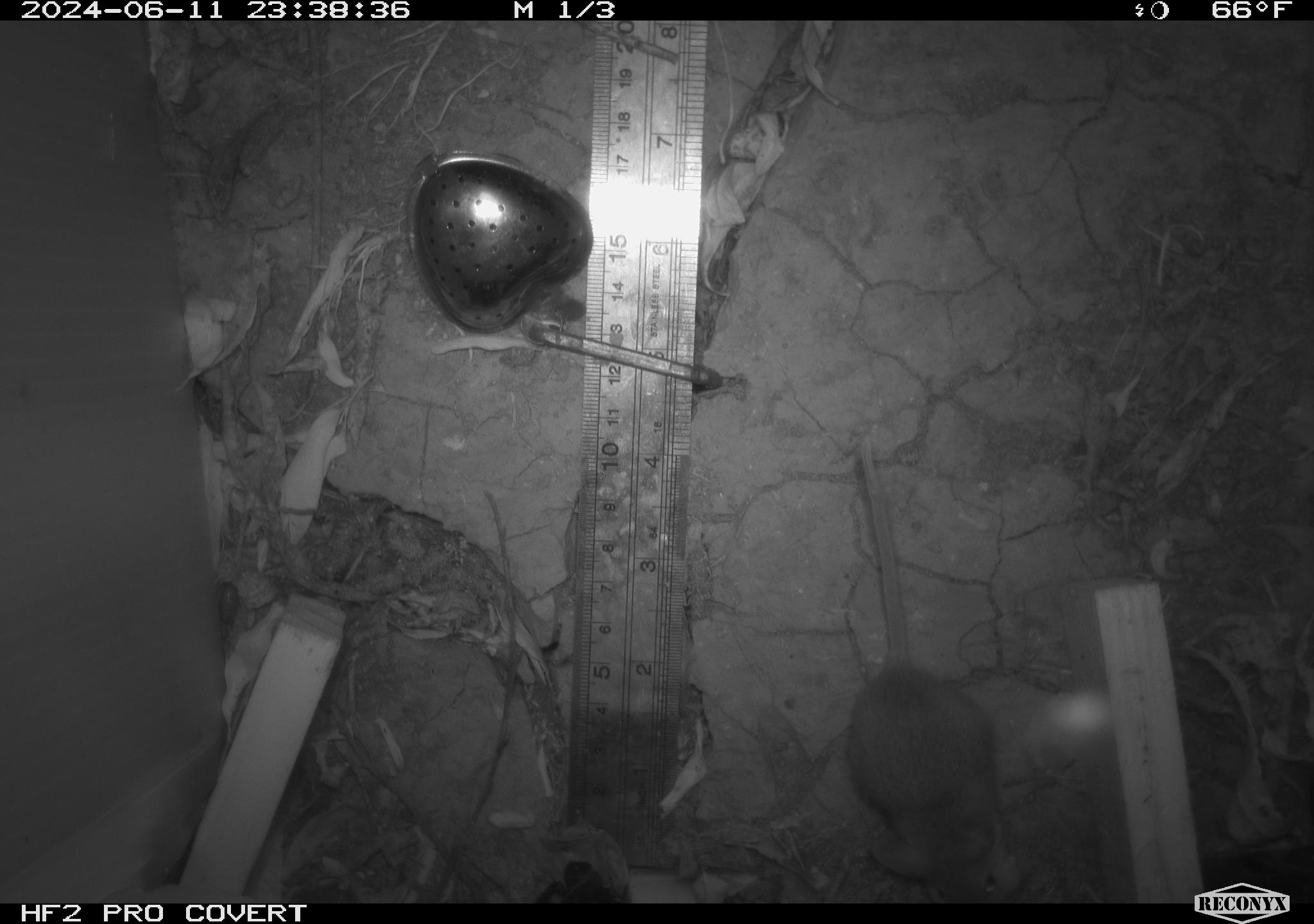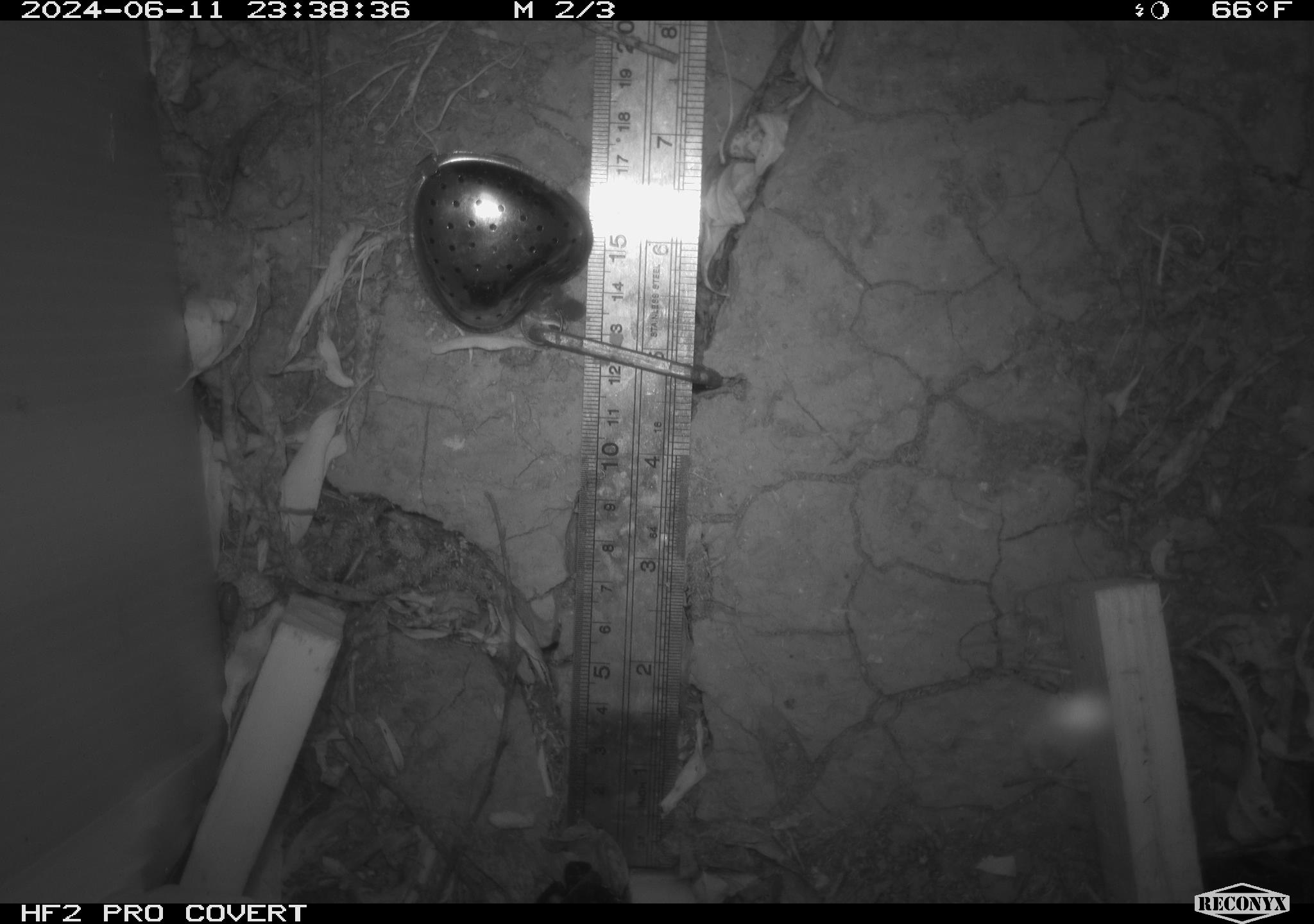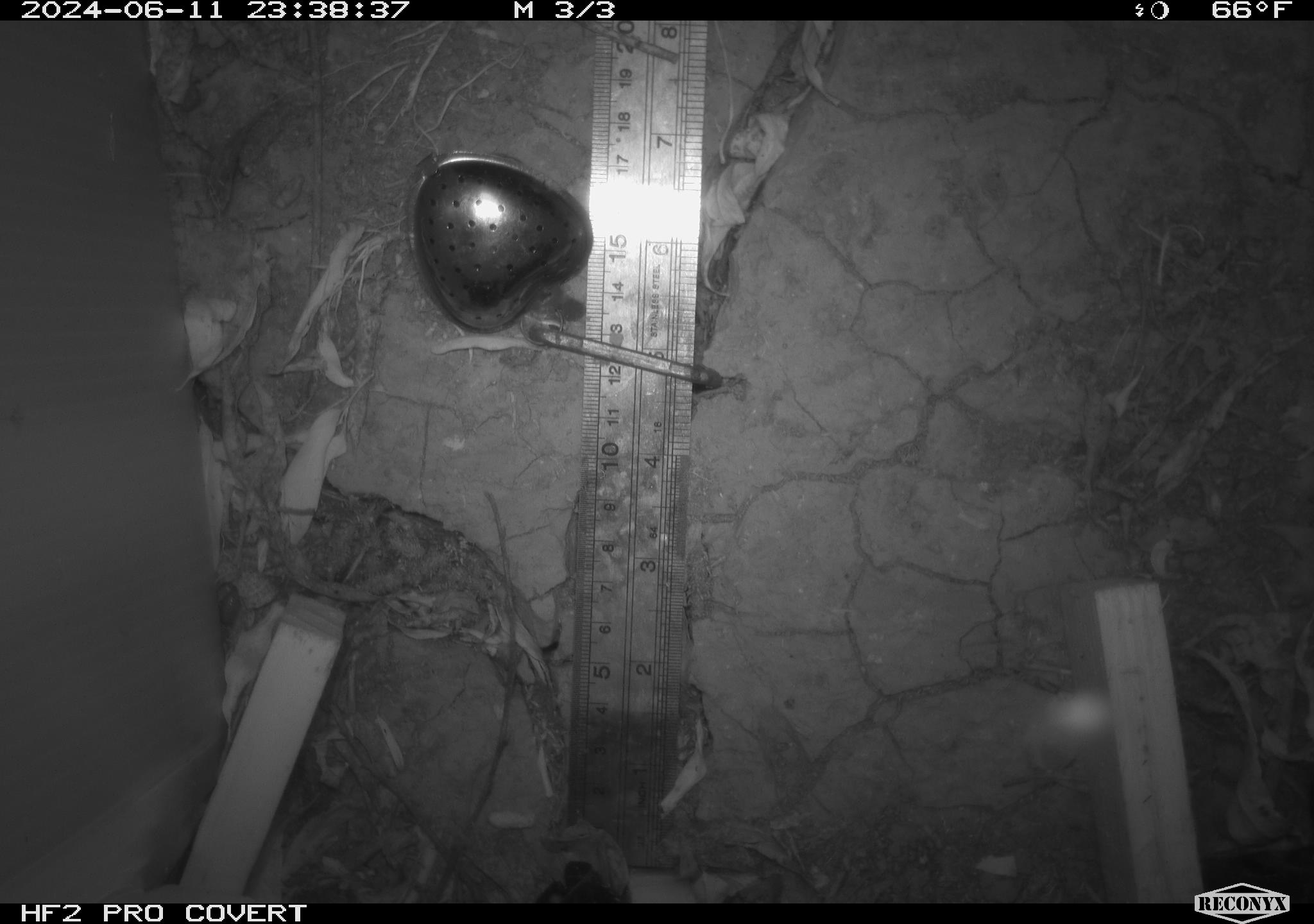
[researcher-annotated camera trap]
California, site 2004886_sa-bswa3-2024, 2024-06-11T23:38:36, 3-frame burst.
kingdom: Animalia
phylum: Chordata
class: Mammalia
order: Rodentia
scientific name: Rodentia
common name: mouse species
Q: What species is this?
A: Mouse species (Rodentia).